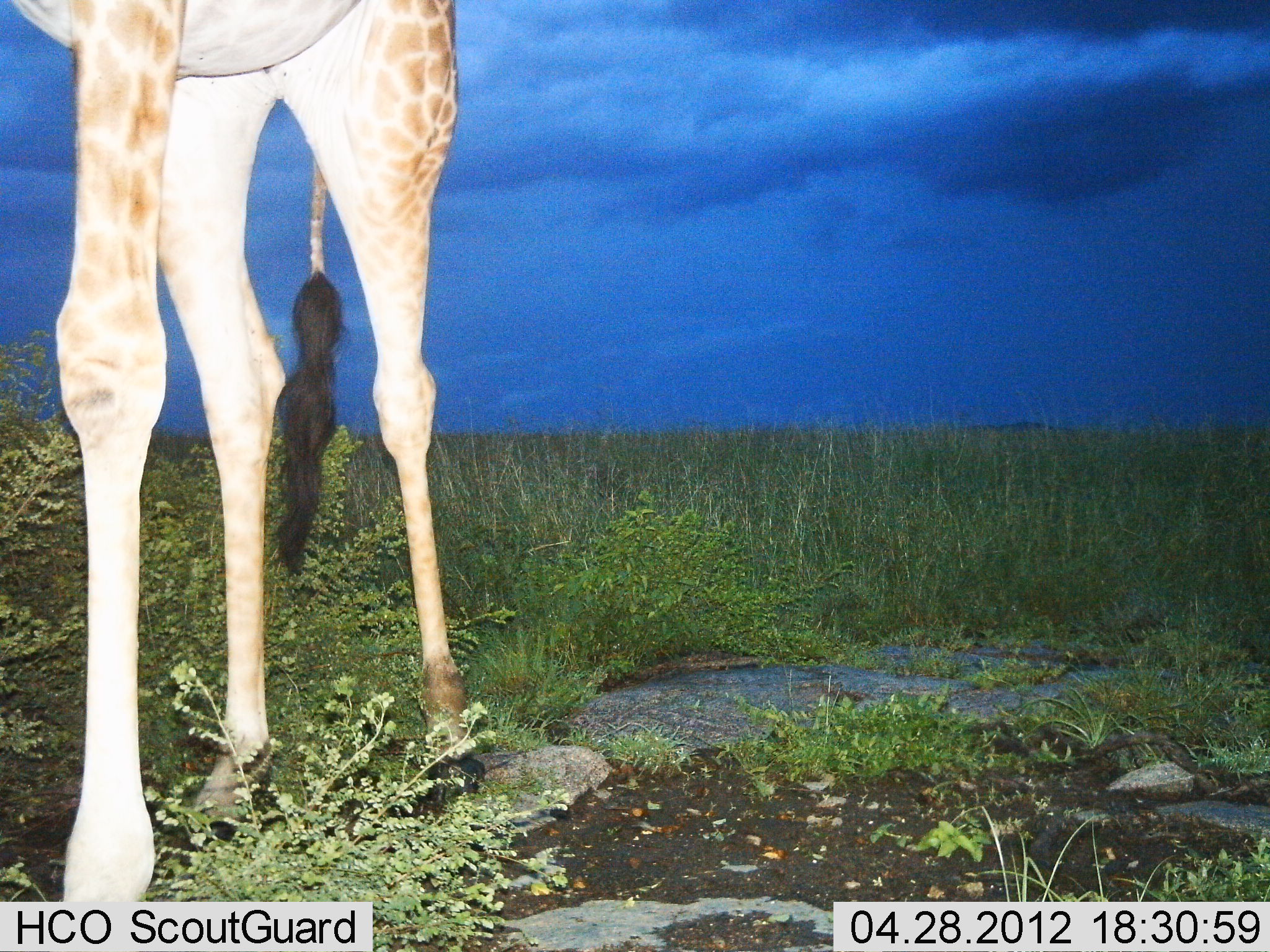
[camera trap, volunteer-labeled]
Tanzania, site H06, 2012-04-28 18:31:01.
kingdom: Animalia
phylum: Chordata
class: Mammalia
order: Artiodactyla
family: Giraffidae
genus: Giraffa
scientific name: Giraffa camelopardalis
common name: giraffe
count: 1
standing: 70%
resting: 0%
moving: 40%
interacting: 0%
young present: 0%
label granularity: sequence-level